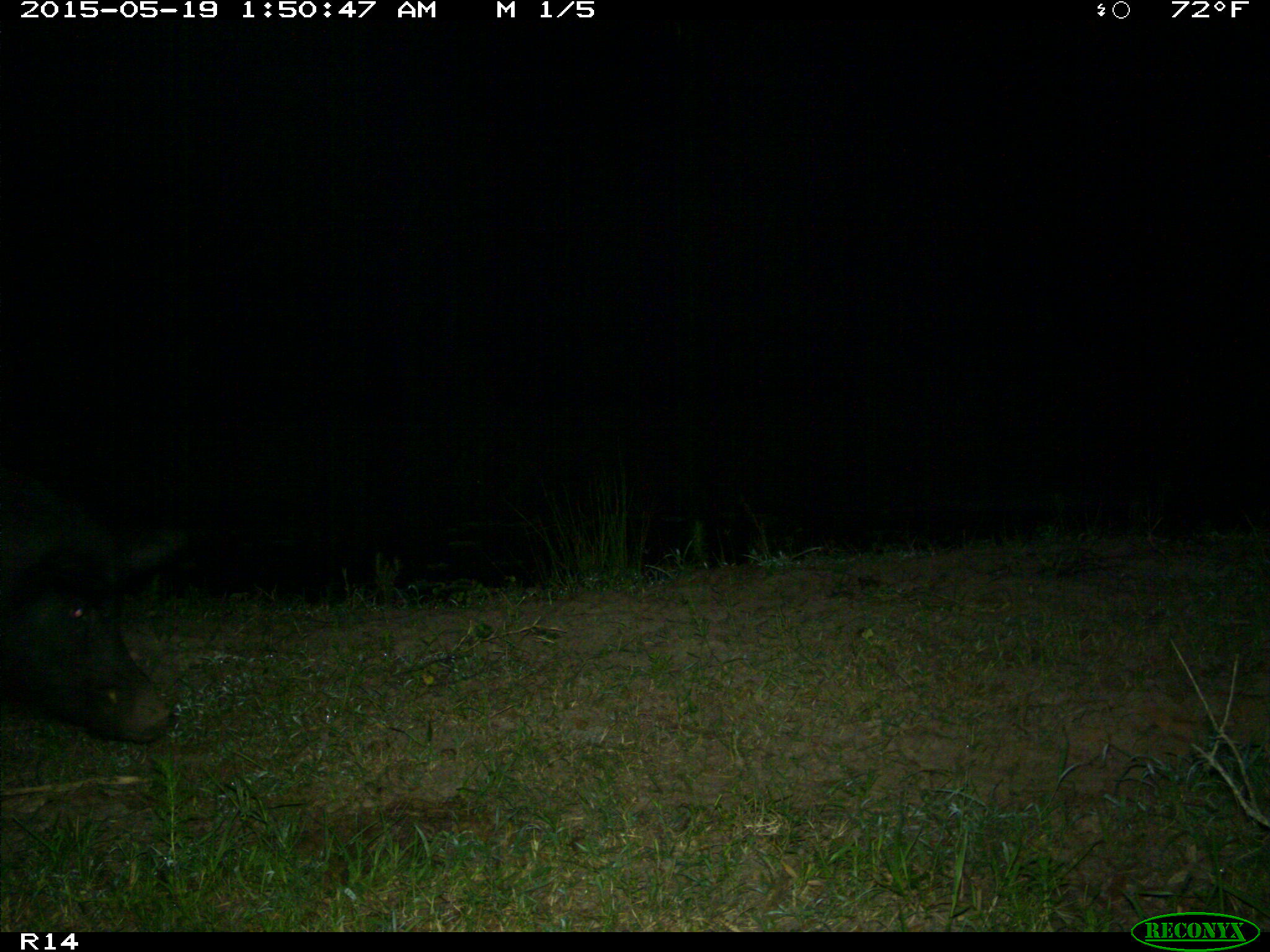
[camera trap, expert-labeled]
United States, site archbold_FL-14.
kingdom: Animalia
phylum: Chordata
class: Mammalia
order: Artiodactyla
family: Suidae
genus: Sus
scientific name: Sus scrofa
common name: wild boar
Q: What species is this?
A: Sus scrofa (wild boar).